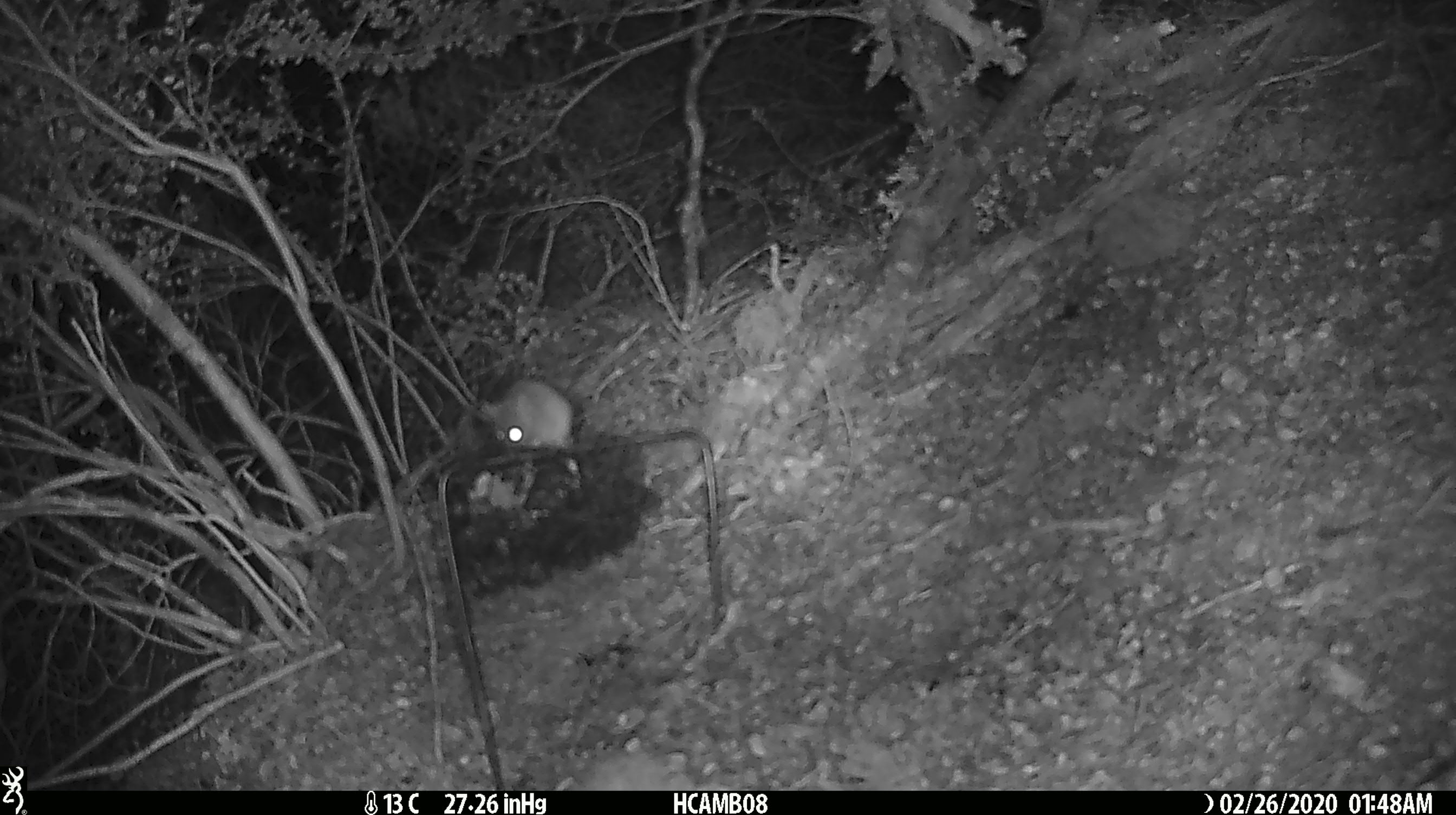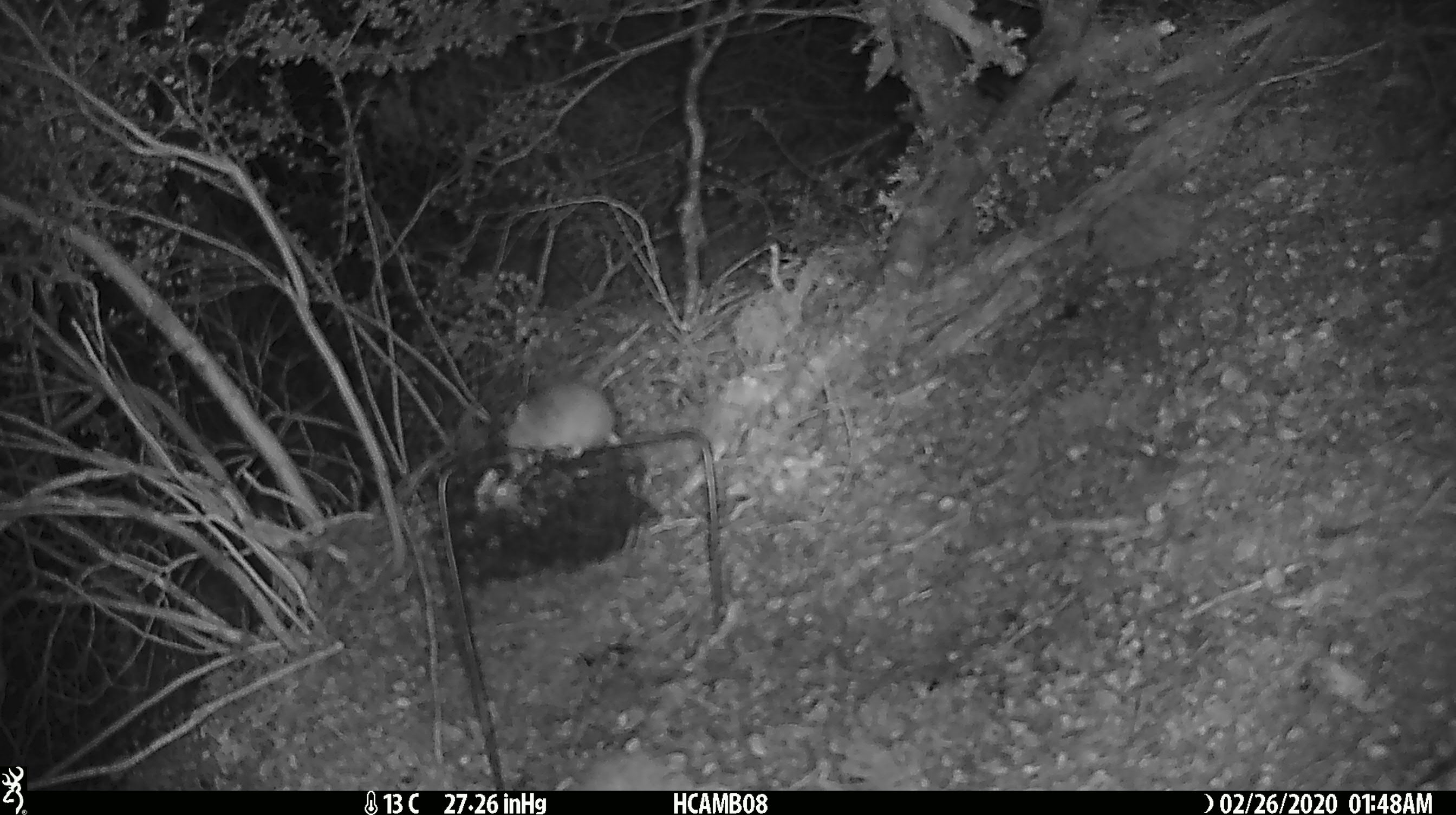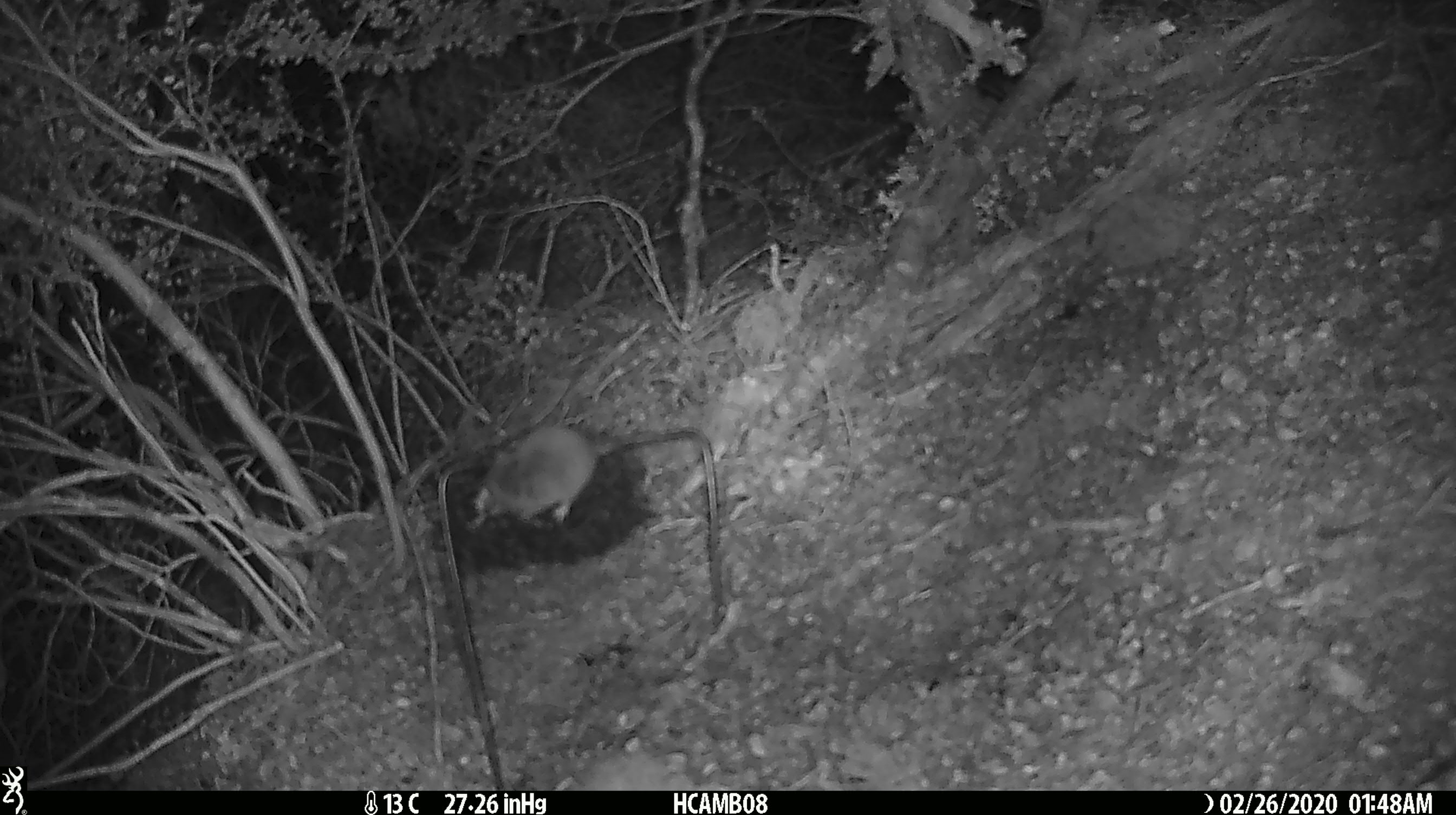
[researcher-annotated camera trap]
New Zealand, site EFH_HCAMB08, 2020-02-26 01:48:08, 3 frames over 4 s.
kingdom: Animalia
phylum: Chordata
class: Mammalia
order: Rodentia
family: Muridae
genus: Mus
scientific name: Mus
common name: mouse